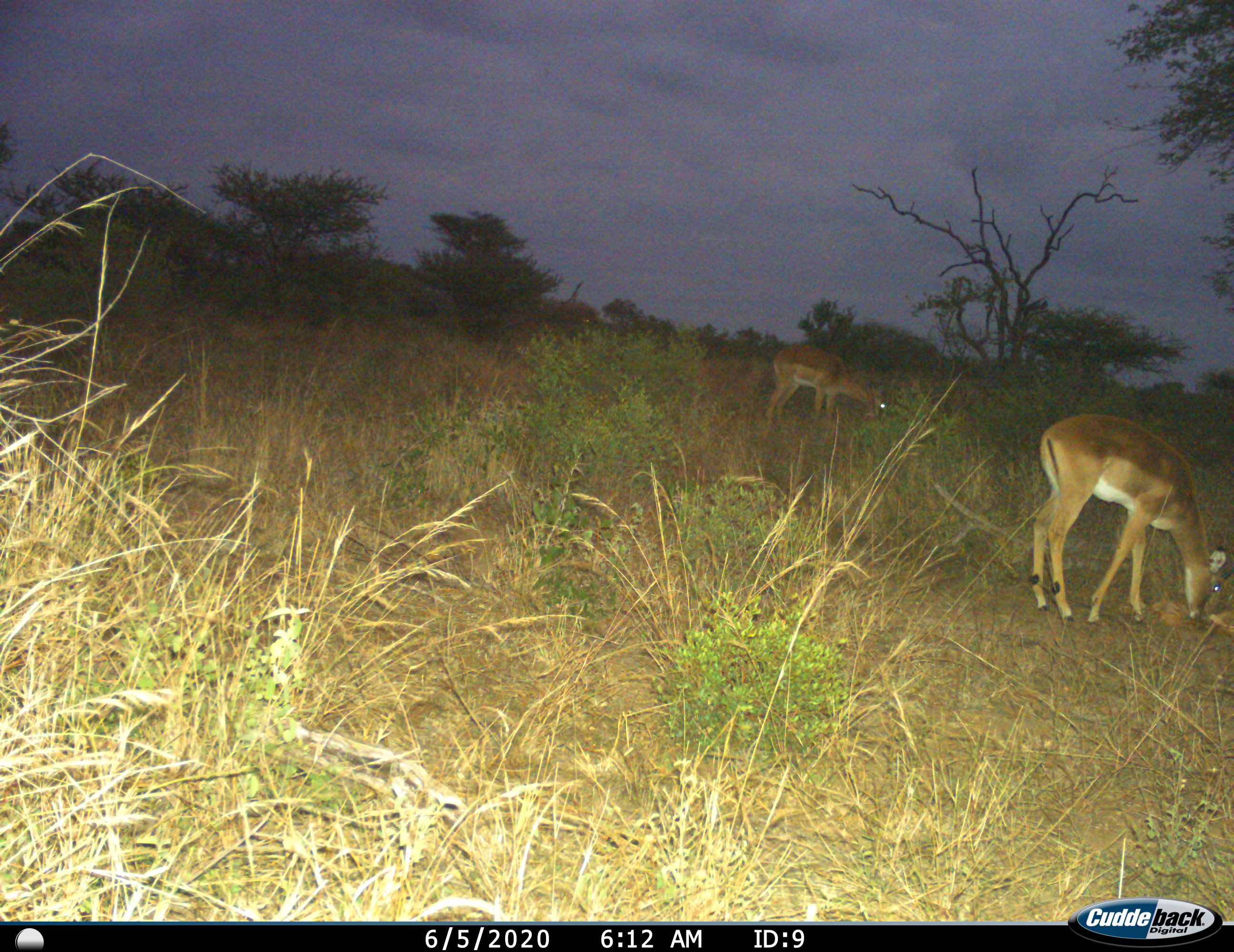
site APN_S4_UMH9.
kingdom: Animalia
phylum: Chordata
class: Mammalia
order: Artiodactyla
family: Bovidae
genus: Aepyceros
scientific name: Aepyceros melampus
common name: impala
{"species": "impala (Aepyceros melampus)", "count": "2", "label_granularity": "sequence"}